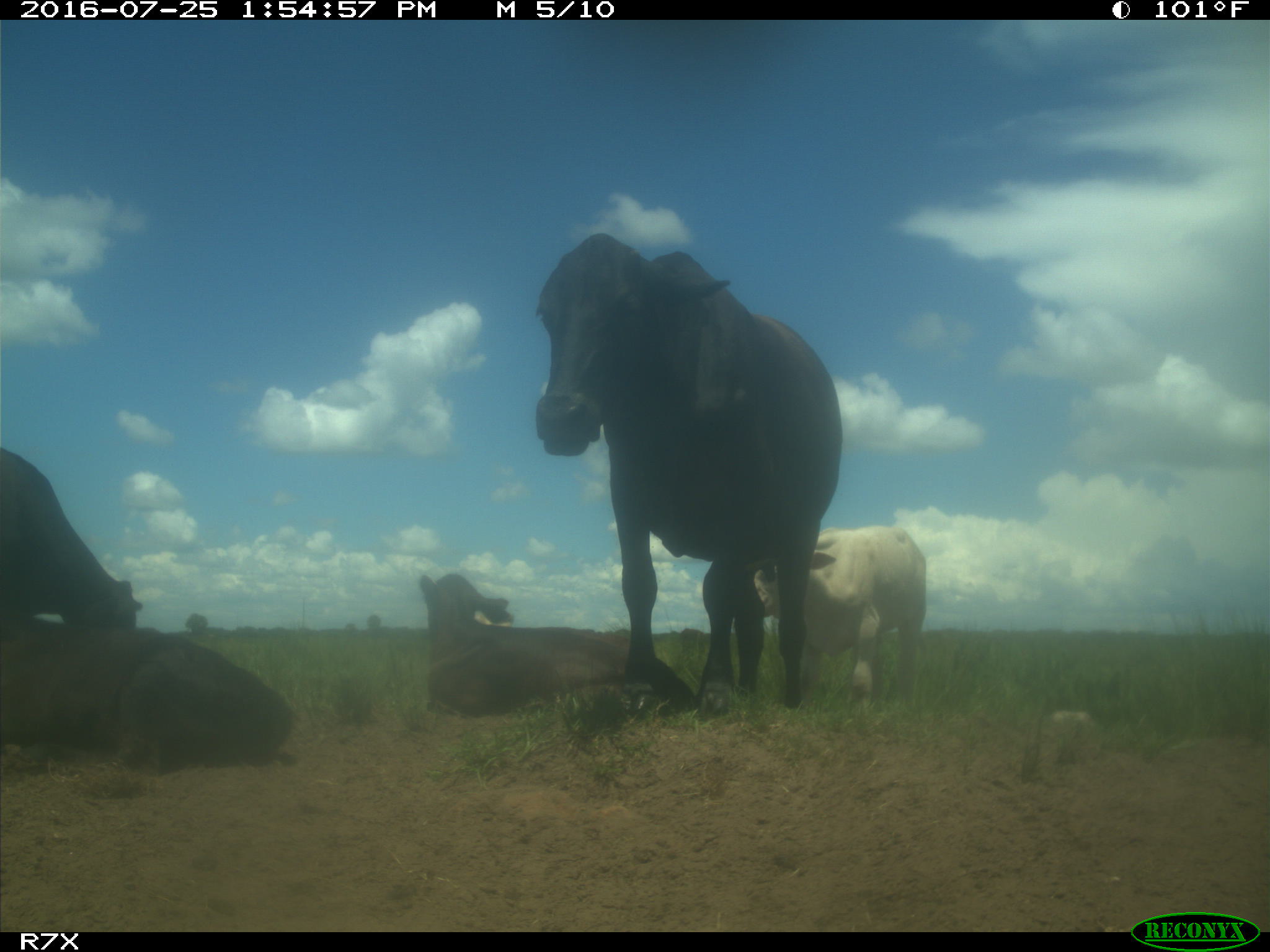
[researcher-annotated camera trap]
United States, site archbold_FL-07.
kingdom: Animalia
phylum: Chordata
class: Mammalia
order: Artiodactyla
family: Bovidae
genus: Bos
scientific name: Bos taurus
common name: domestic cow